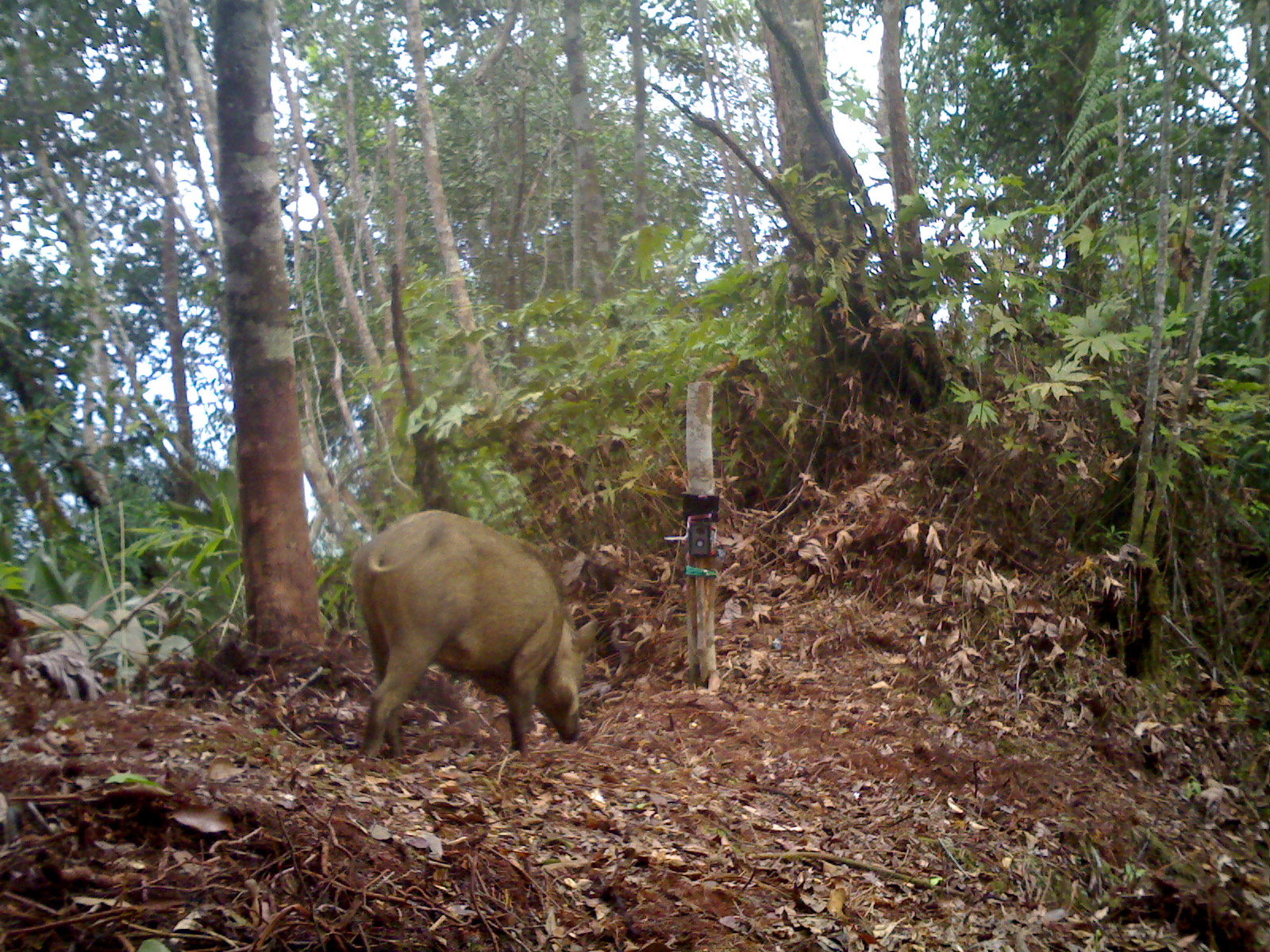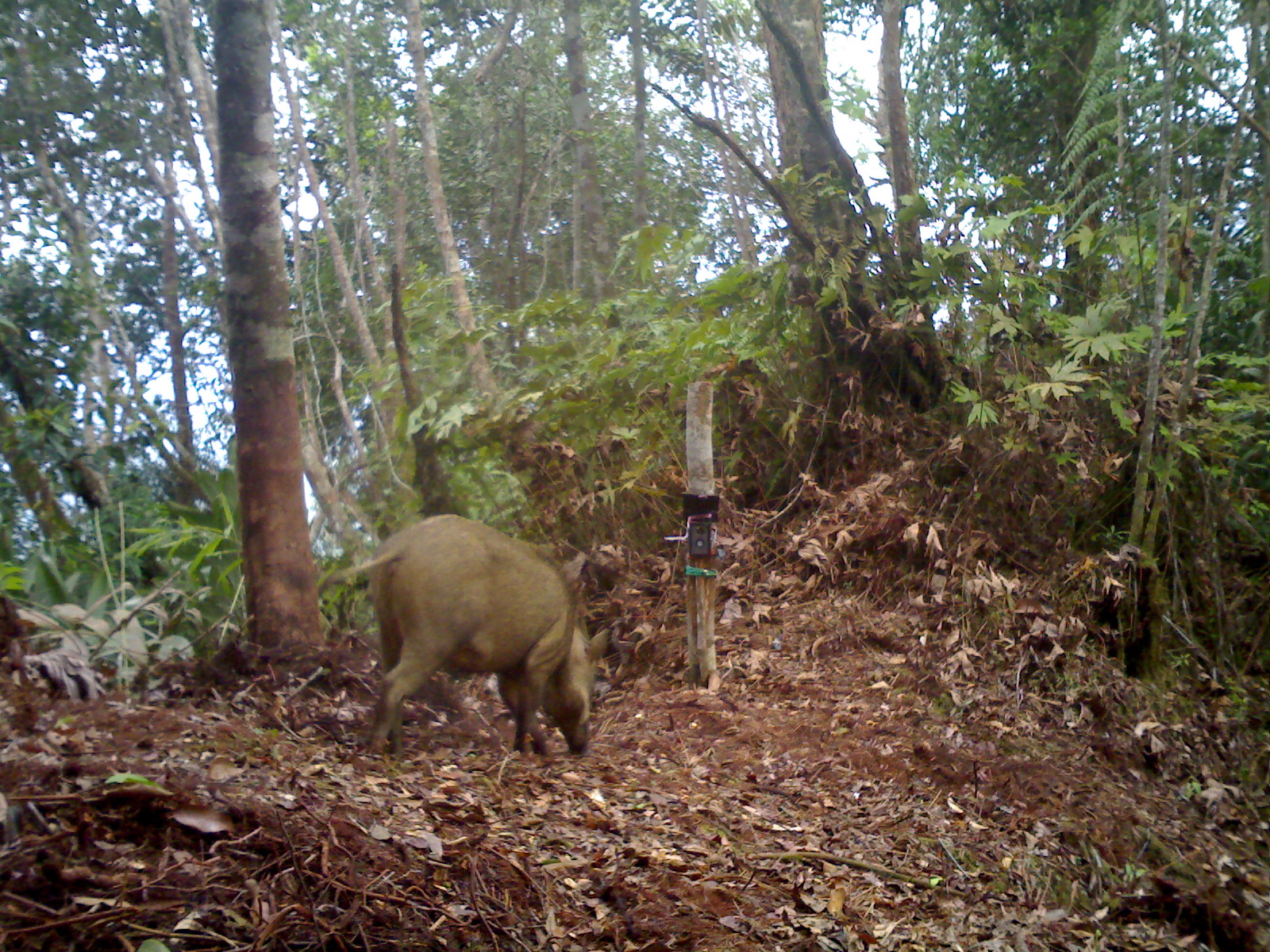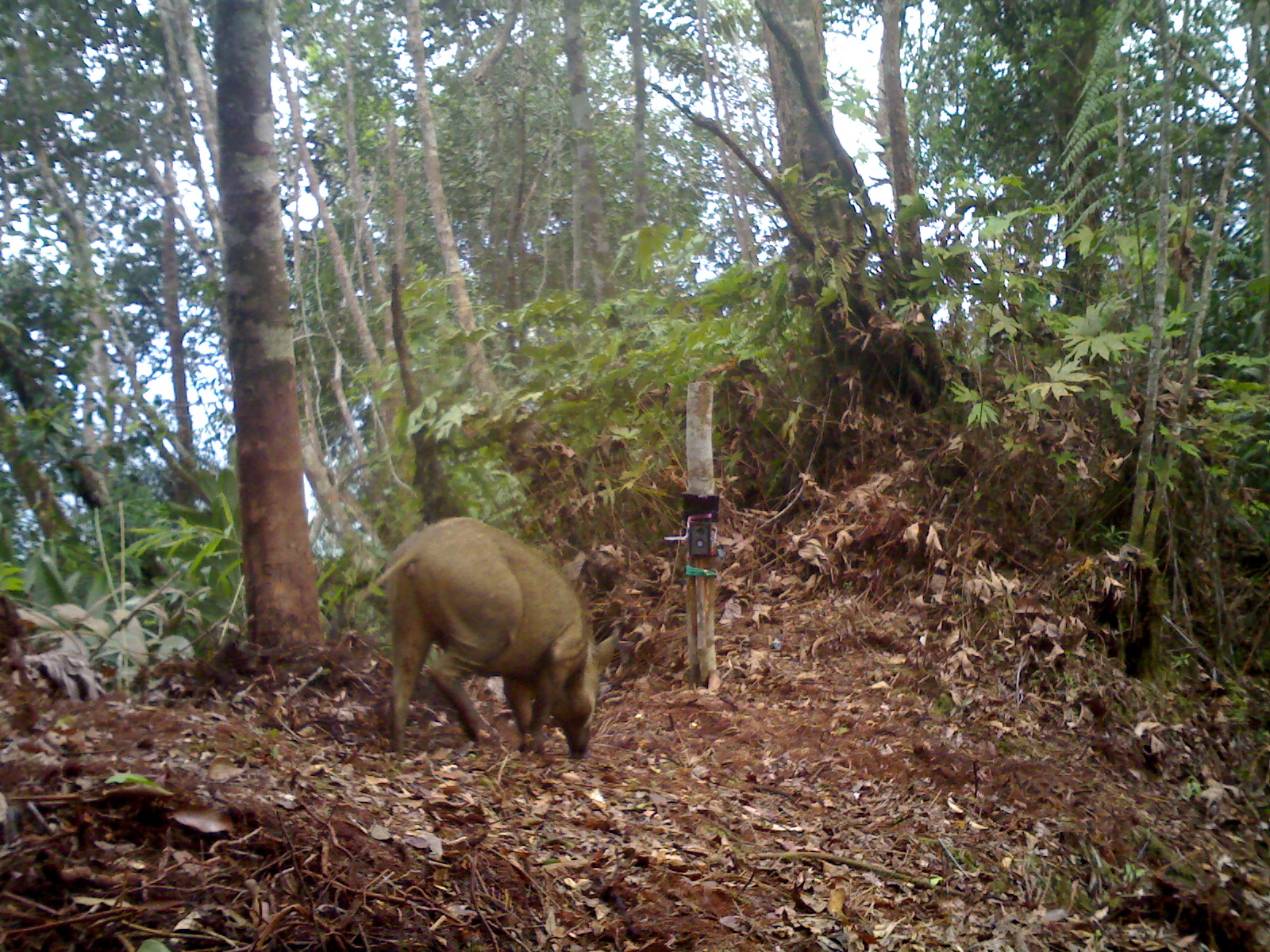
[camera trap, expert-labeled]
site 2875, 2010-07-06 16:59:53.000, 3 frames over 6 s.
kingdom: Animalia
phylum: Chordata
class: Mammalia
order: Artiodactyla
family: Suidae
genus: Sus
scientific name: Sus scrofa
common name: wild boar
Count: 1.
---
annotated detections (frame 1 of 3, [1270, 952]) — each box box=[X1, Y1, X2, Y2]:
sus scrofa: box=[346, 508, 600, 761]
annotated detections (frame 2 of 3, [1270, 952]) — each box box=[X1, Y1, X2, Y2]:
sus scrofa: box=[327, 512, 609, 757]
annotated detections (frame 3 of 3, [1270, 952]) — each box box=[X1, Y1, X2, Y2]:
sus scrofa: box=[341, 514, 619, 761]